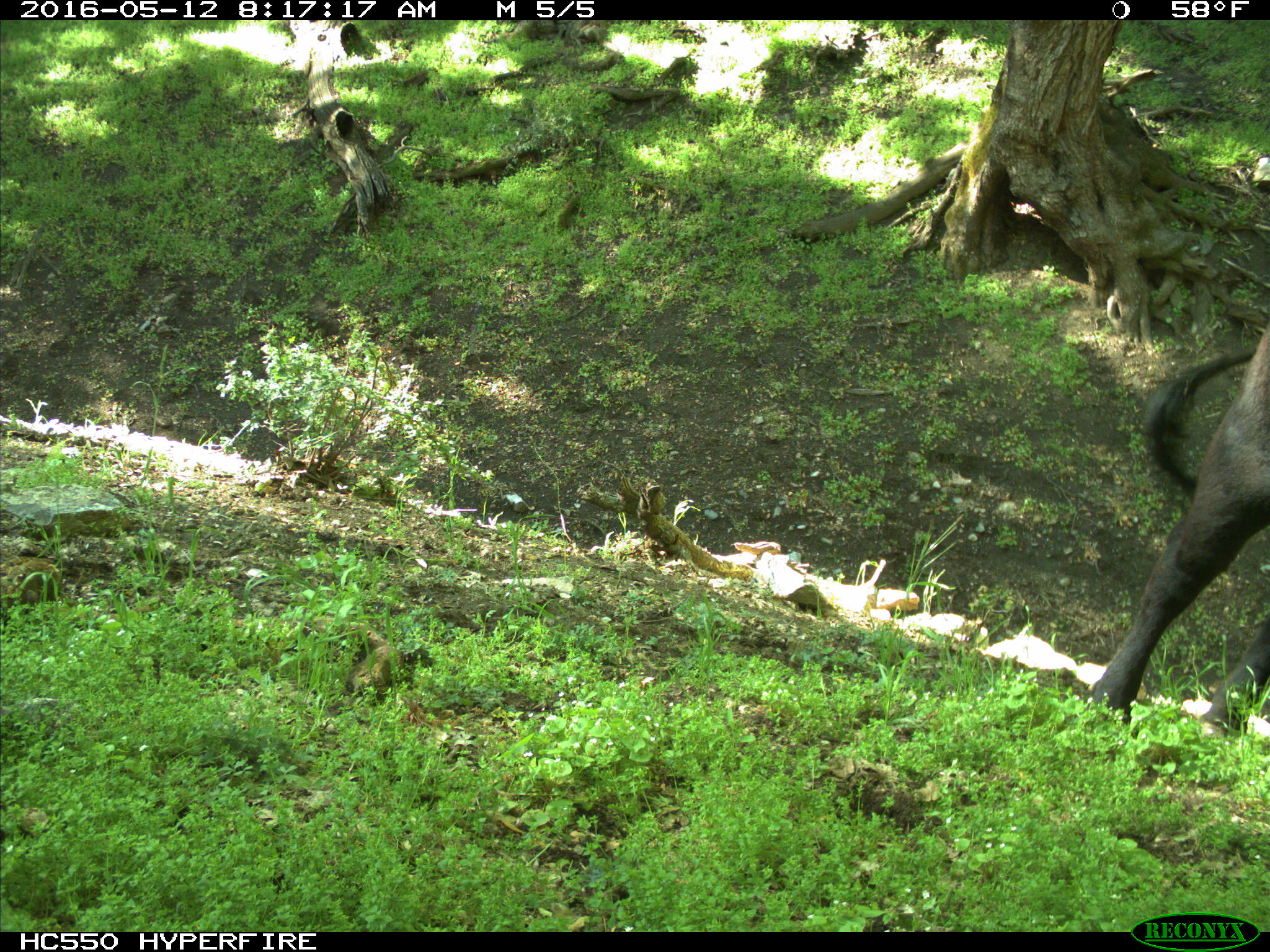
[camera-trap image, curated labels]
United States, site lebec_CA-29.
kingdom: Animalia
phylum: Chordata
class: Mammalia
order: Artiodactyla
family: Bovidae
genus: Bos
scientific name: Bos taurus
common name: domestic cow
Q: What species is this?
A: Bos taurus (domestic cow).